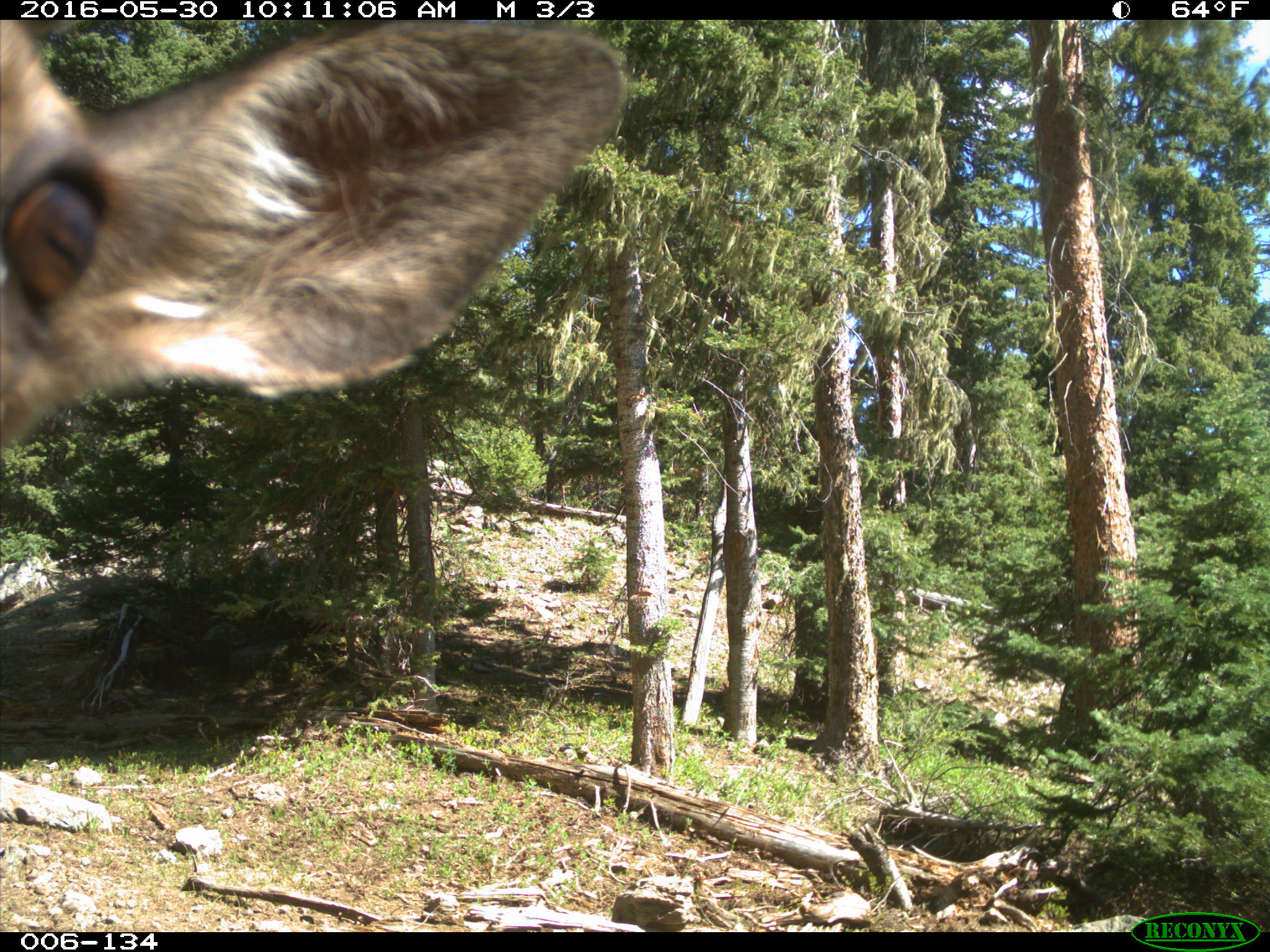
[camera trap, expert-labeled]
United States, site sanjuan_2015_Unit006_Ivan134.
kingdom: Animalia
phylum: Chordata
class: Mammalia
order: Artiodactyla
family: Cervidae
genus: Cervus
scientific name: Cervus elaphus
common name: red deer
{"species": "Cervus elaphus (red deer)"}